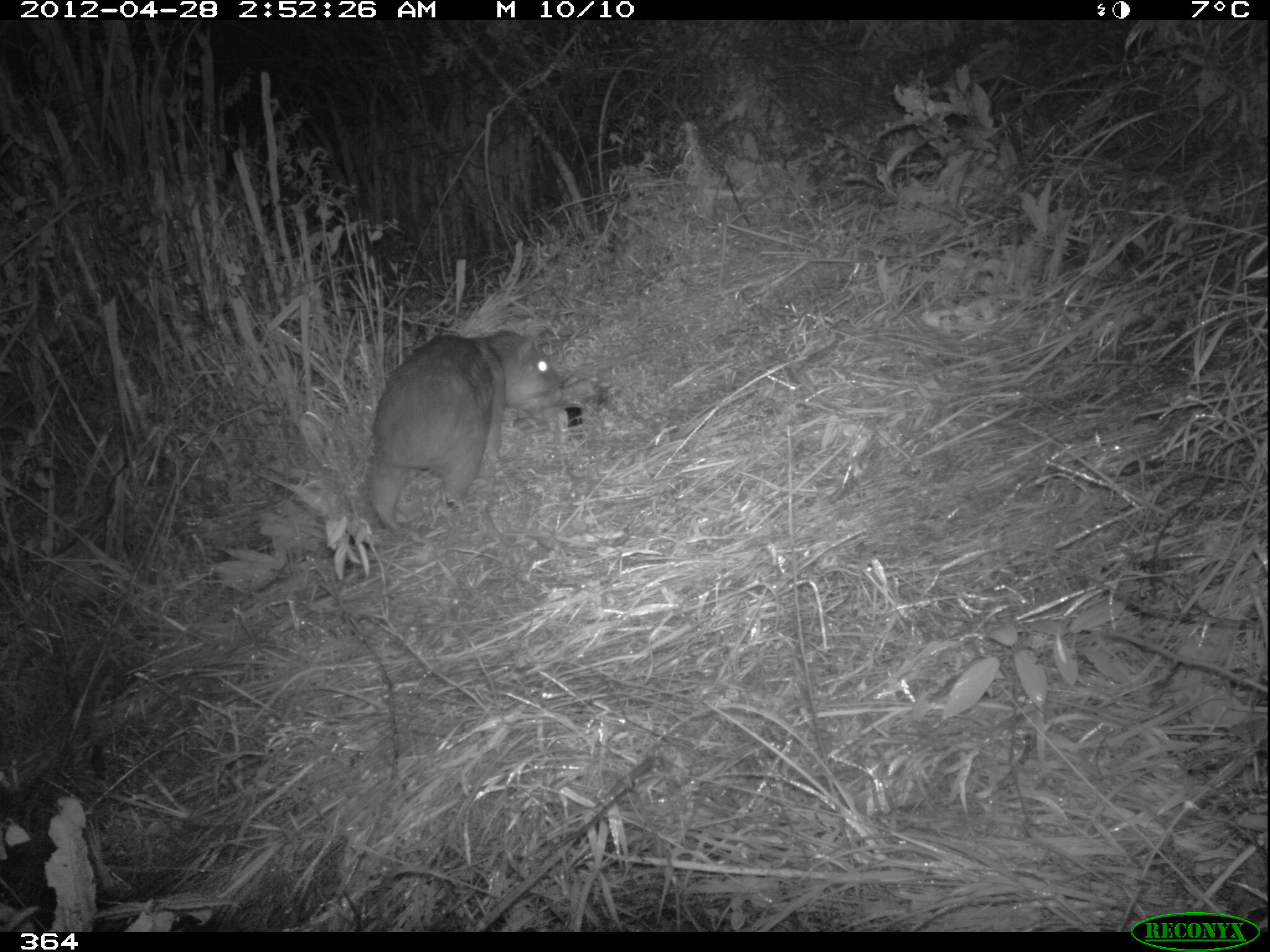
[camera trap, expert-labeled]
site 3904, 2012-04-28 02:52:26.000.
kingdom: Animalia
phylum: Chordata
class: Mammalia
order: Rodentia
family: Cuniculidae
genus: Cuniculus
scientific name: Cuniculus taczanowskii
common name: mountain paca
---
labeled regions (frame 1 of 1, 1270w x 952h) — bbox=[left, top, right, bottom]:
cuniculus taczanowskii: bbox=[364, 328, 566, 534]